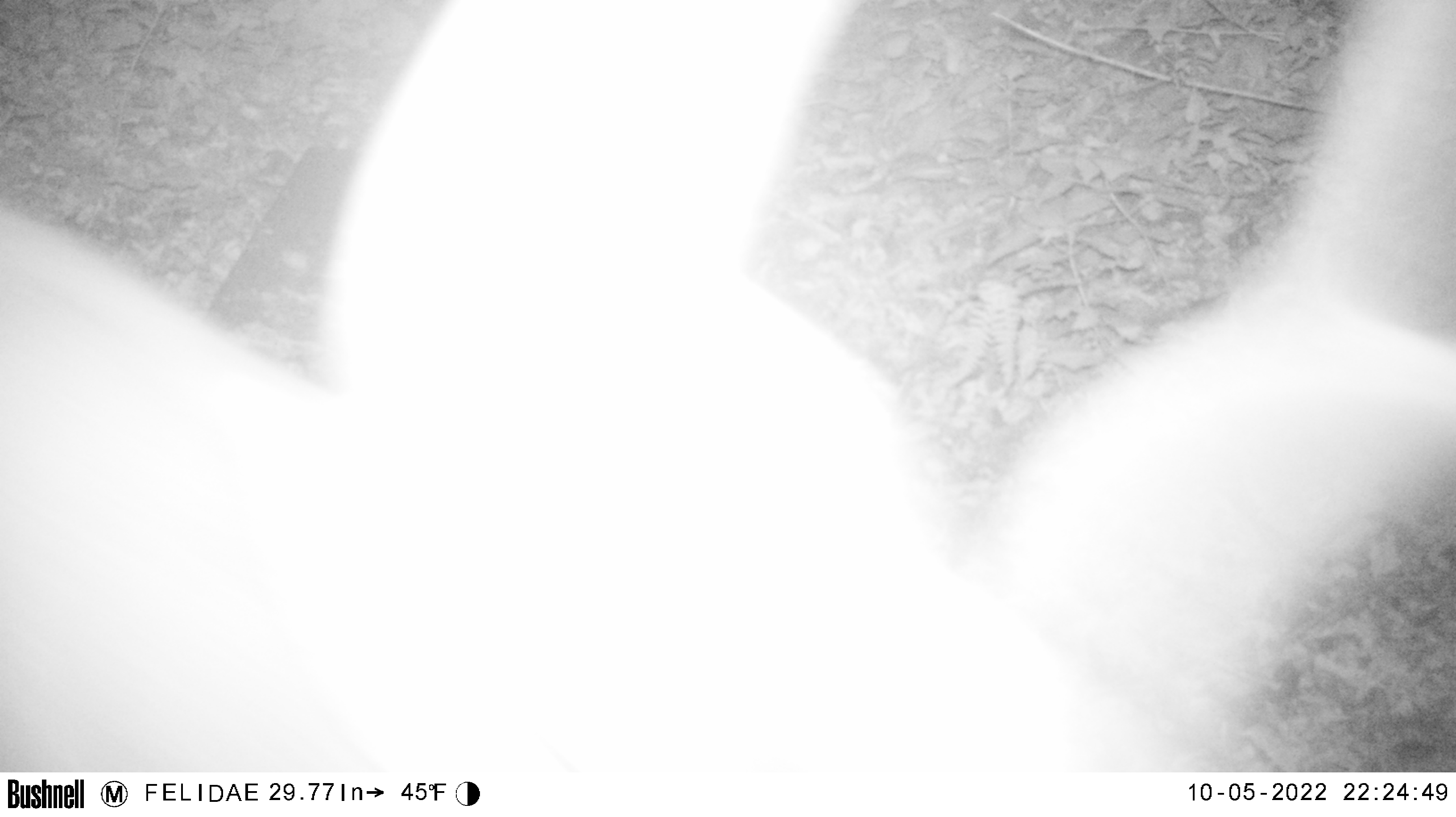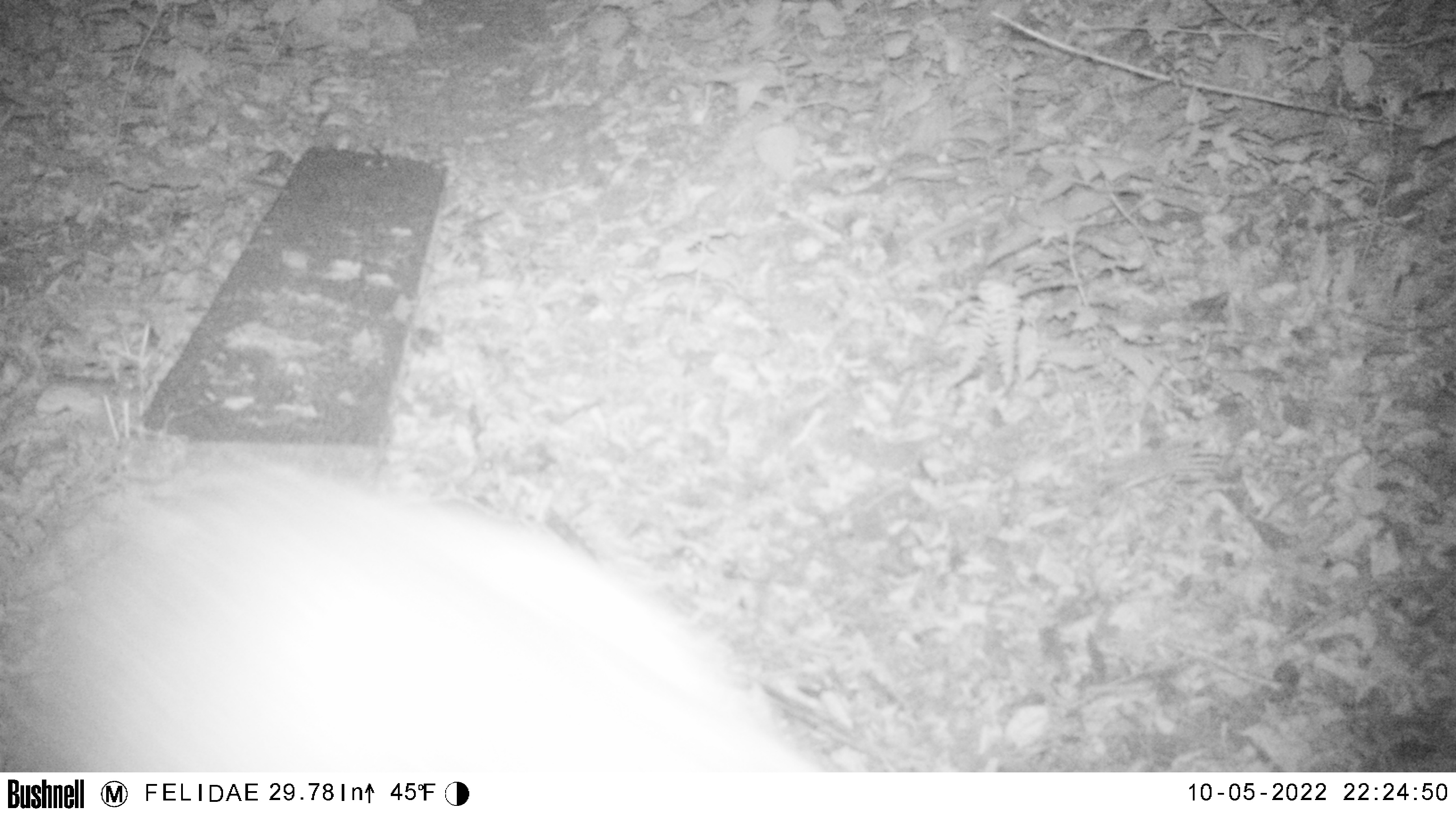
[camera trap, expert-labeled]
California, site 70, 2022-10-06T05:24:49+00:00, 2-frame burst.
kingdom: Animalia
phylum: Chordata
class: Mammalia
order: Artiodactyla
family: Cervidae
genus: Odocoileus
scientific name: Odocoileus hemionus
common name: mule deer